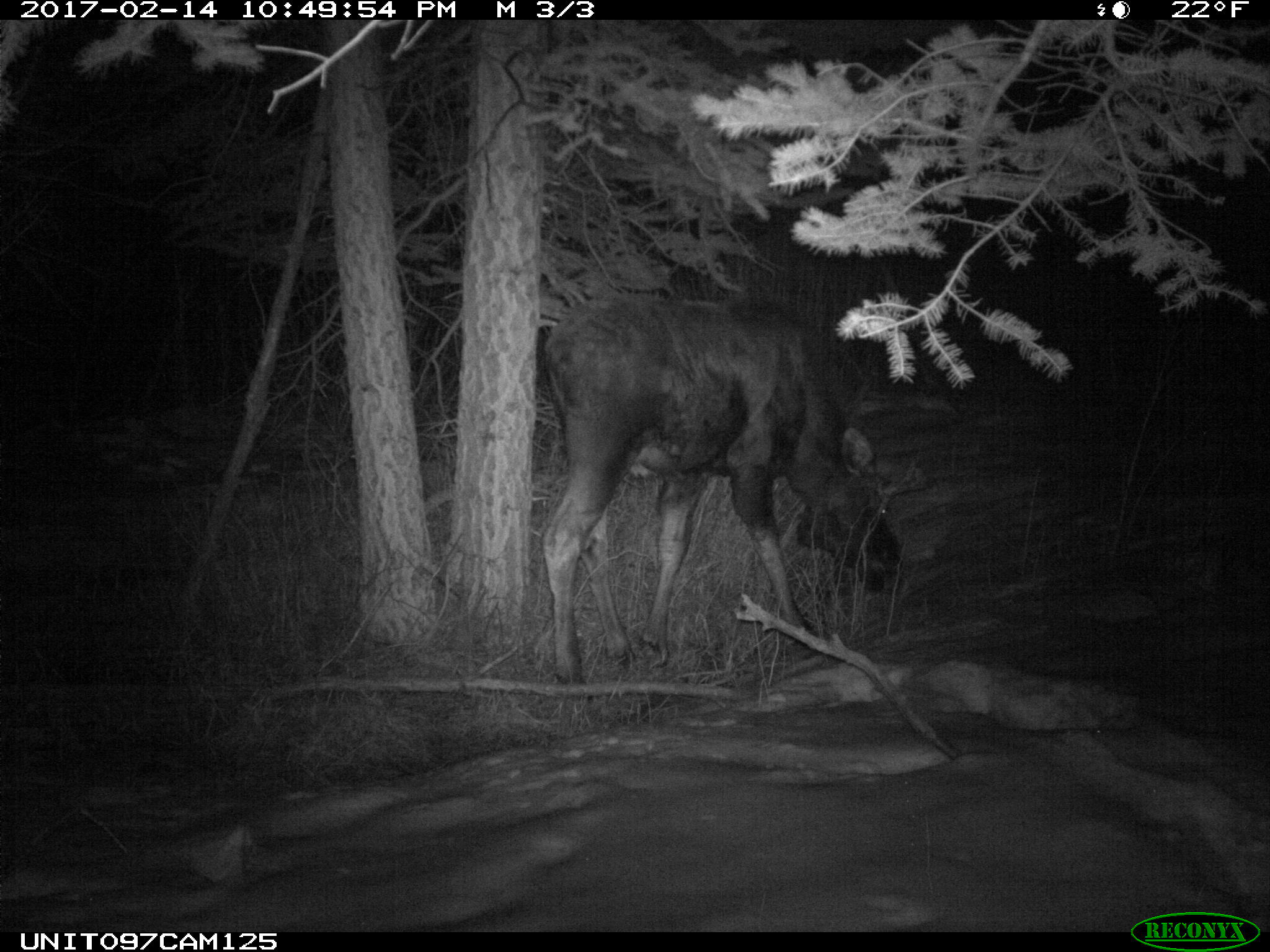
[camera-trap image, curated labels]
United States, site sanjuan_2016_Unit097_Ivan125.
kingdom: Animalia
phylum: Chordata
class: Mammalia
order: Artiodactyla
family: Cervidae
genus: Alces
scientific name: Alces alces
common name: moose